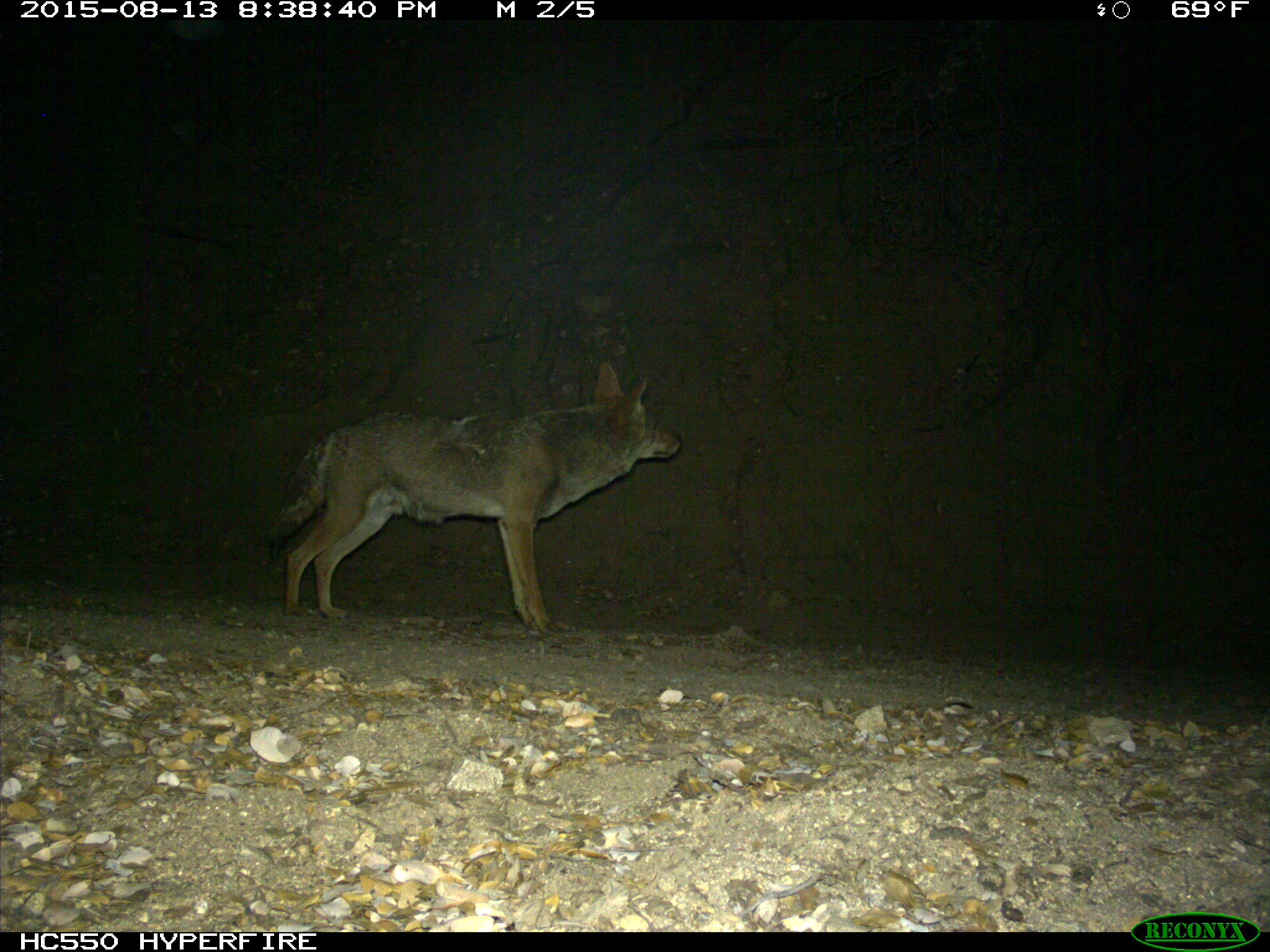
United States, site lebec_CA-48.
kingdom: Animalia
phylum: Chordata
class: Mammalia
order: Carnivora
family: Canidae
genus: Canis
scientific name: Canis latrans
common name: coyote